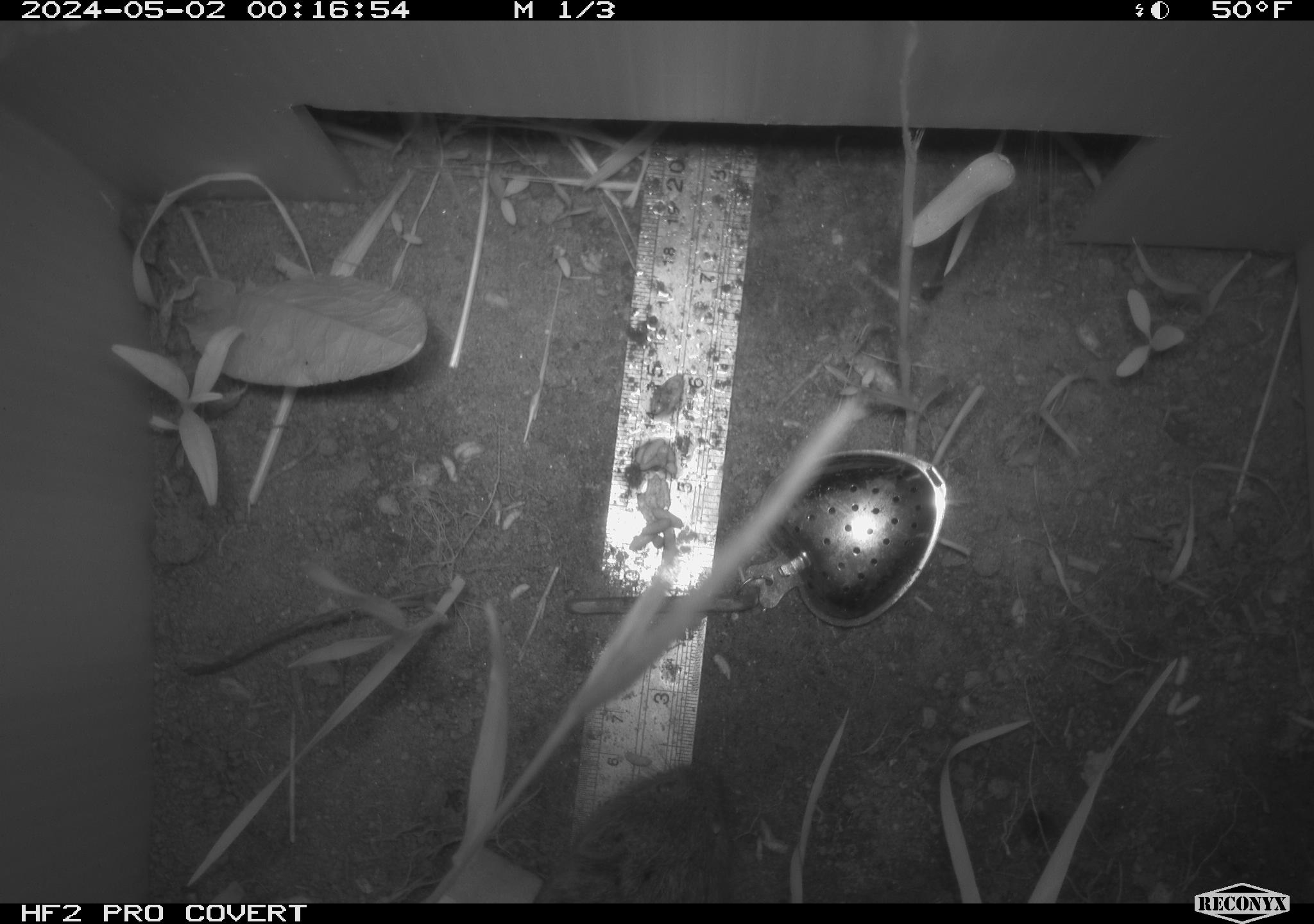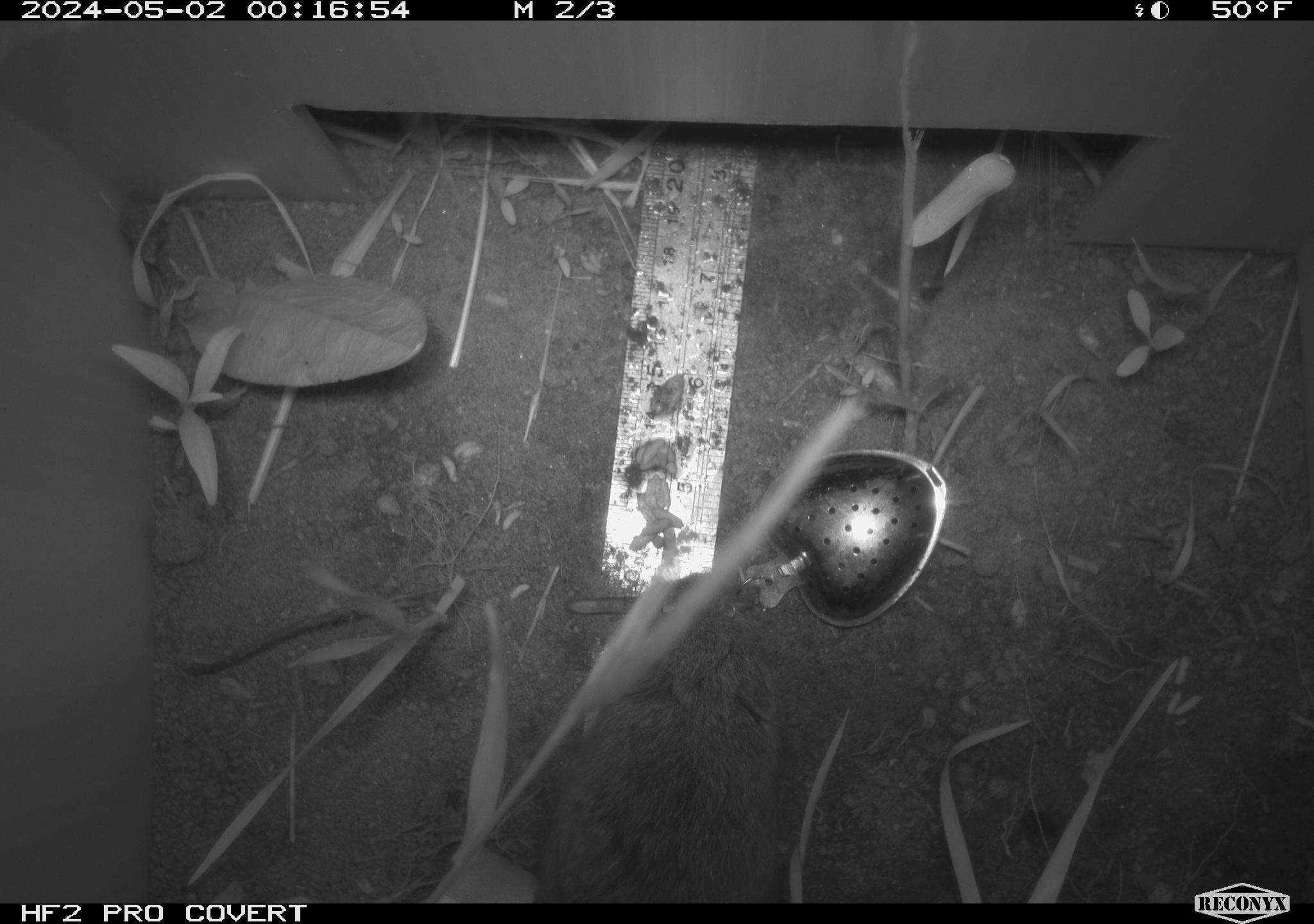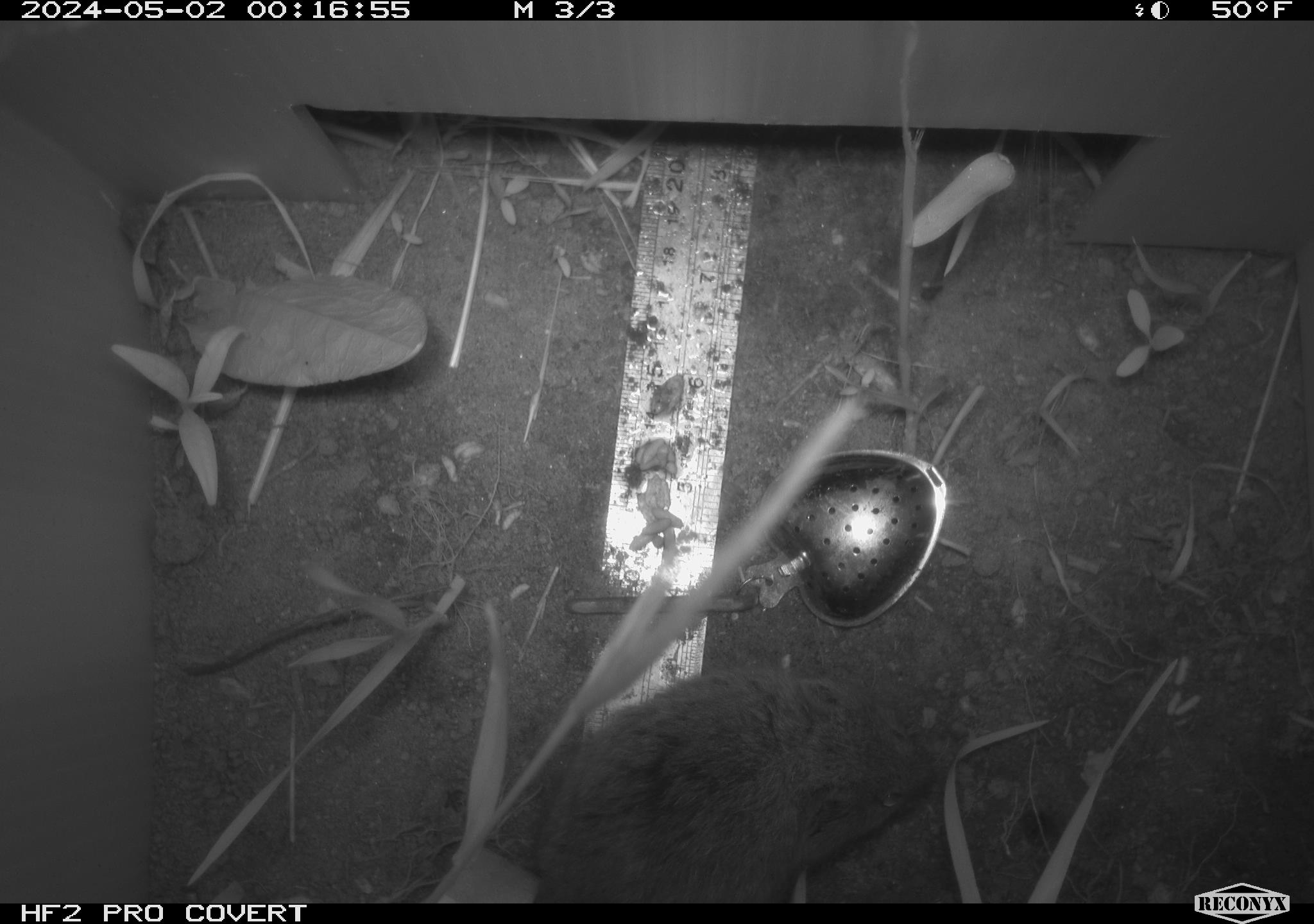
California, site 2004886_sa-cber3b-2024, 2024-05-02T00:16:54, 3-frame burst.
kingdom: Animalia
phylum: Chordata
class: Mammalia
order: Rodentia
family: Cricetidae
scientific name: Arvicolinae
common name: voles, lemmings, and muskrats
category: arvicolinae subfamily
Arvicolinae subfamily (voles, lemmings, and muskrats) (Arvicolinae).